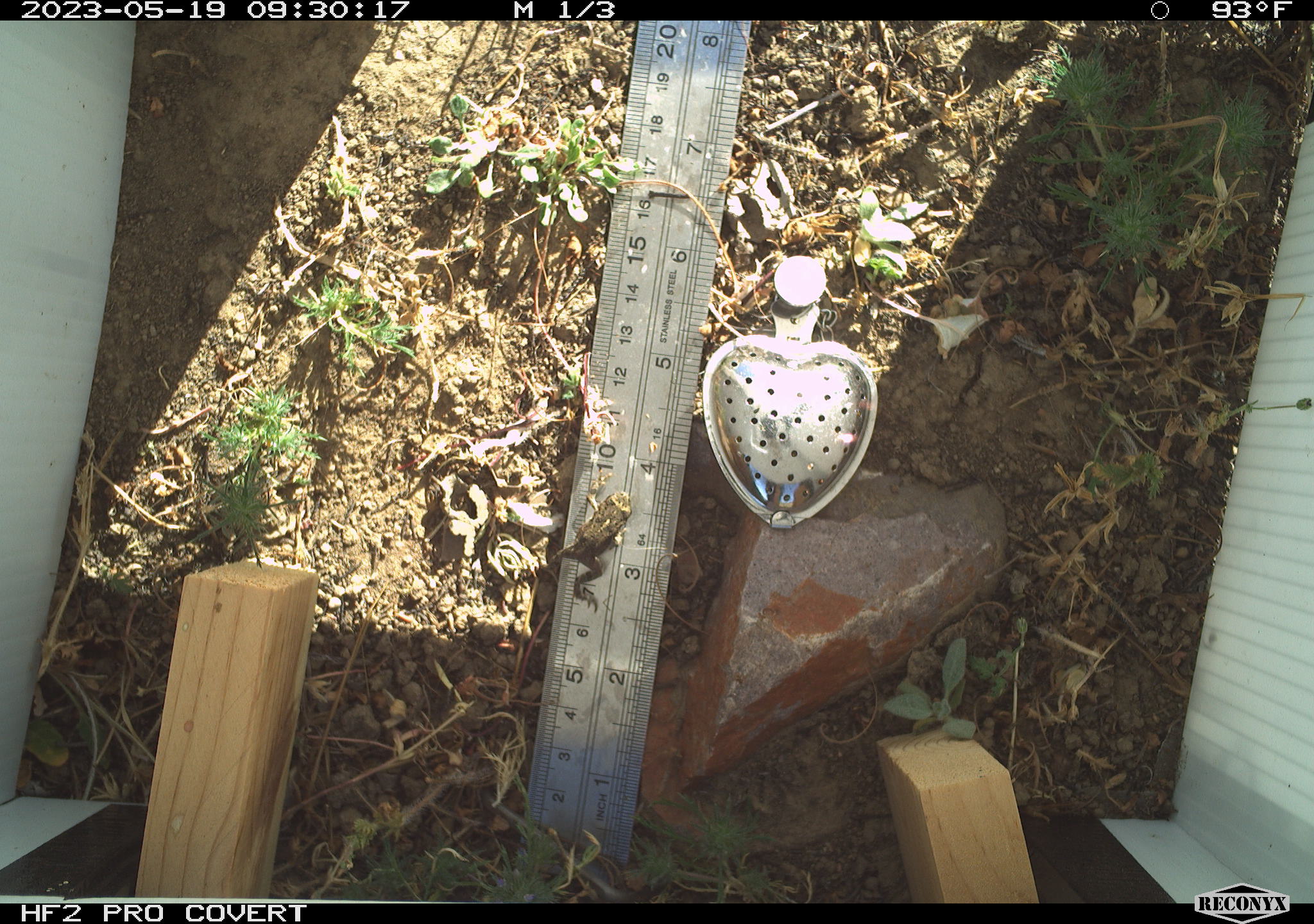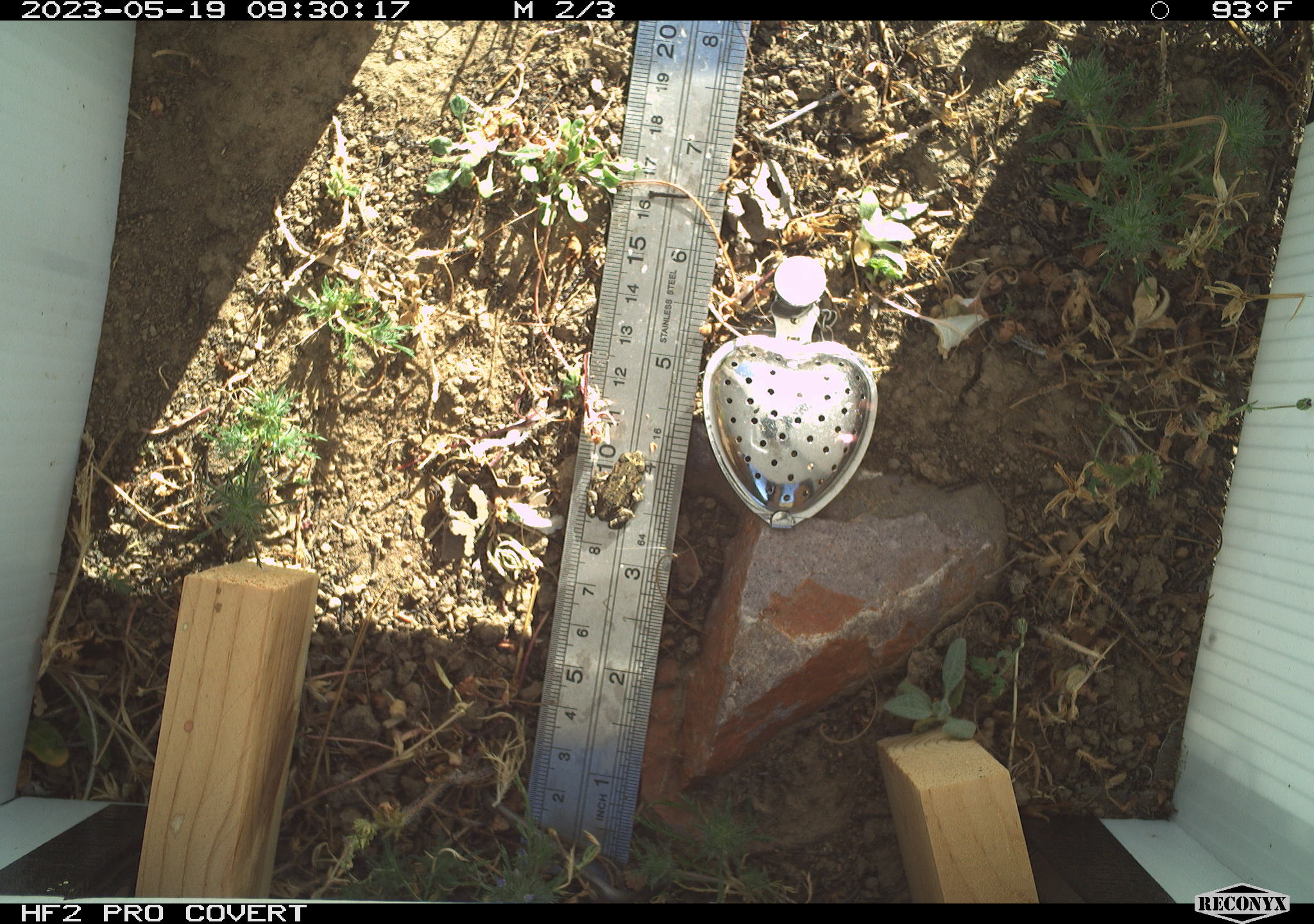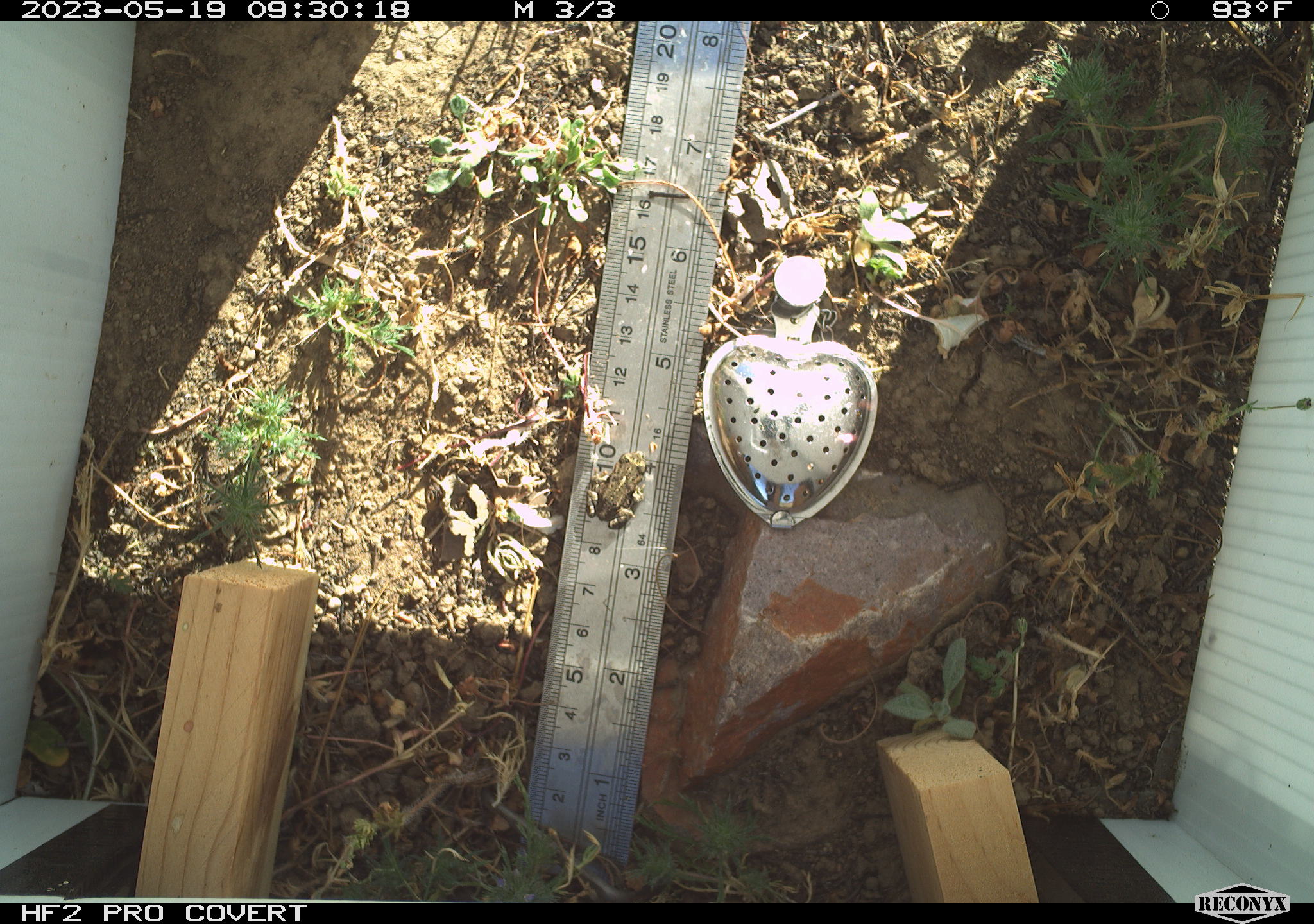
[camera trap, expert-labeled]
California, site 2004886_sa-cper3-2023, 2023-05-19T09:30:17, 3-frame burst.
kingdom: Animalia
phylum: Chordata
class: Amphibia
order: Anura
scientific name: Anura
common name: frogs